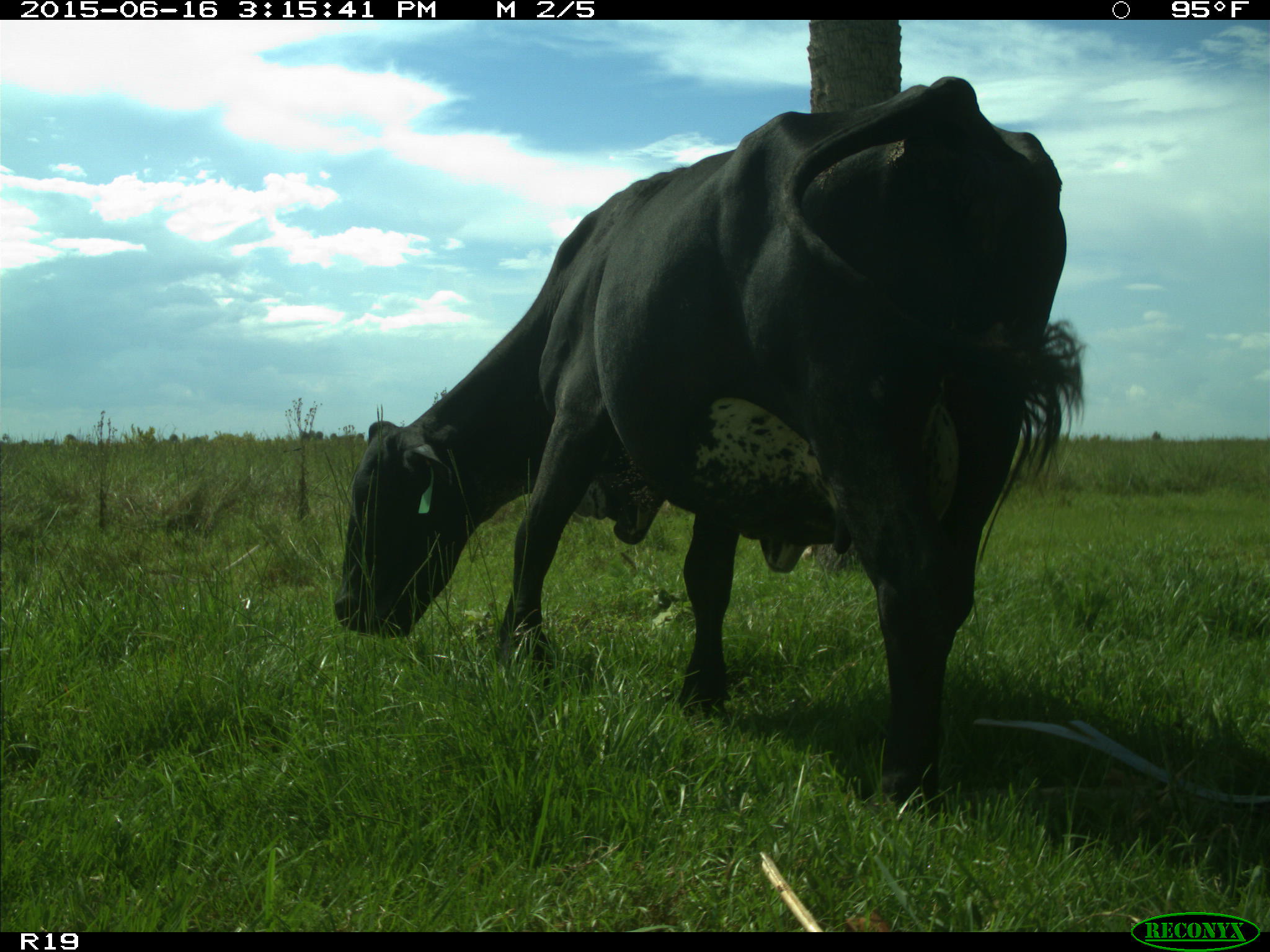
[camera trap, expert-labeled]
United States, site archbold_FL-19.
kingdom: Animalia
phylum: Chordata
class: Mammalia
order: Artiodactyla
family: Bovidae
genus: Bos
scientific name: Bos taurus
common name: domestic cow